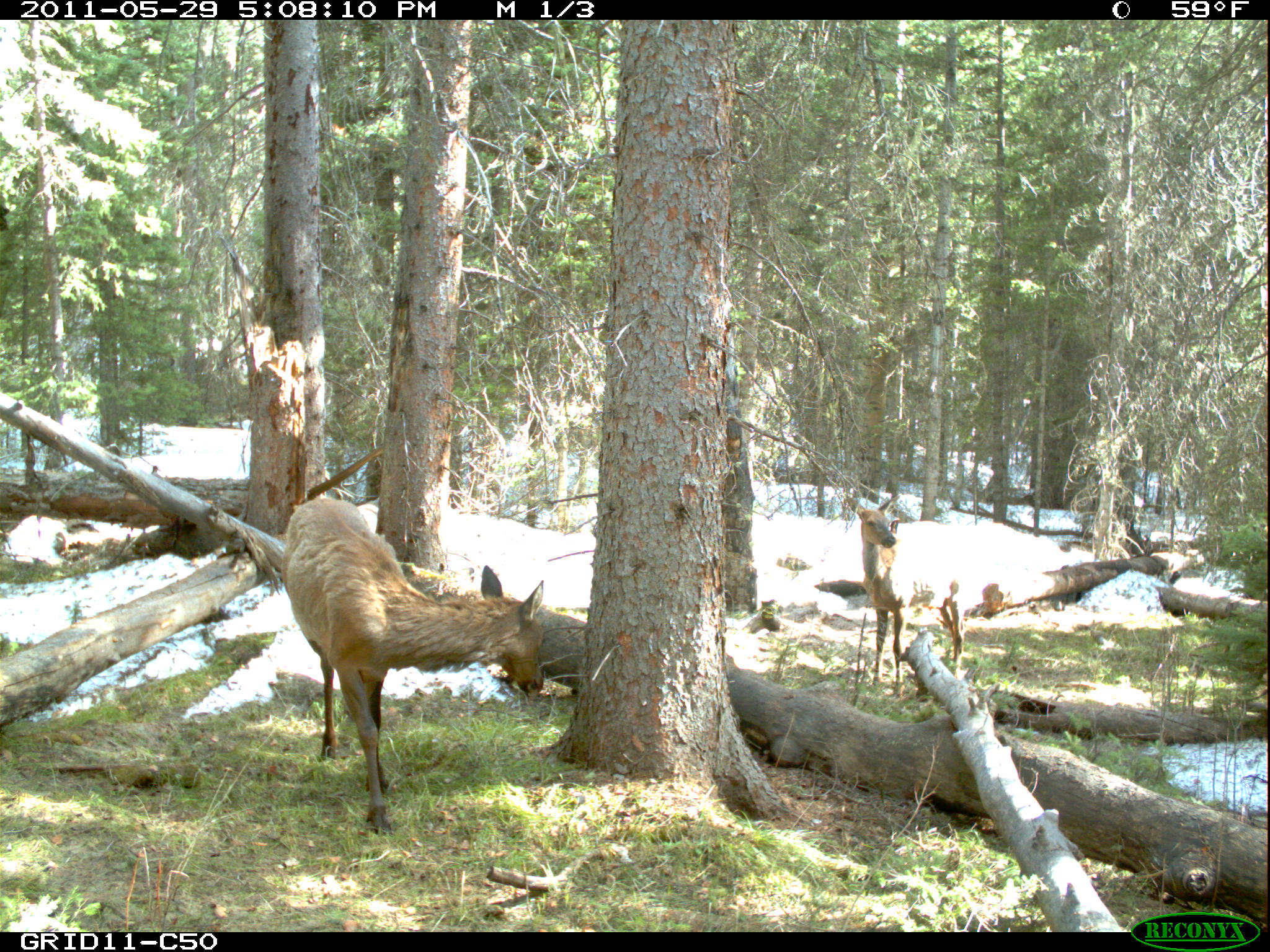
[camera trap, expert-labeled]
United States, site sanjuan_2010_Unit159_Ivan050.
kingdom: Animalia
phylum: Chordata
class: Mammalia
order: Artiodactyla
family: Cervidae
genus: Cervus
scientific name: Cervus elaphus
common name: red deer